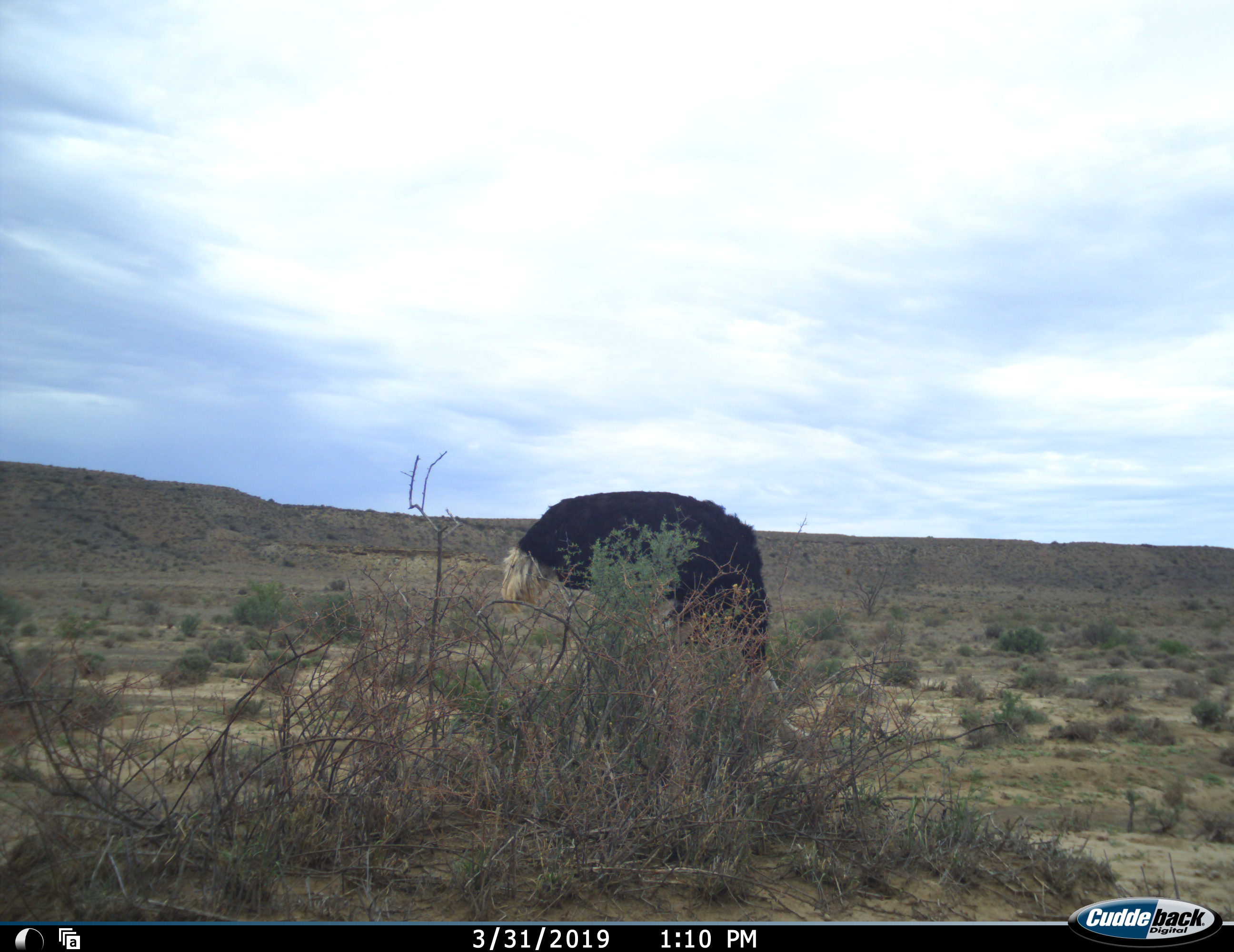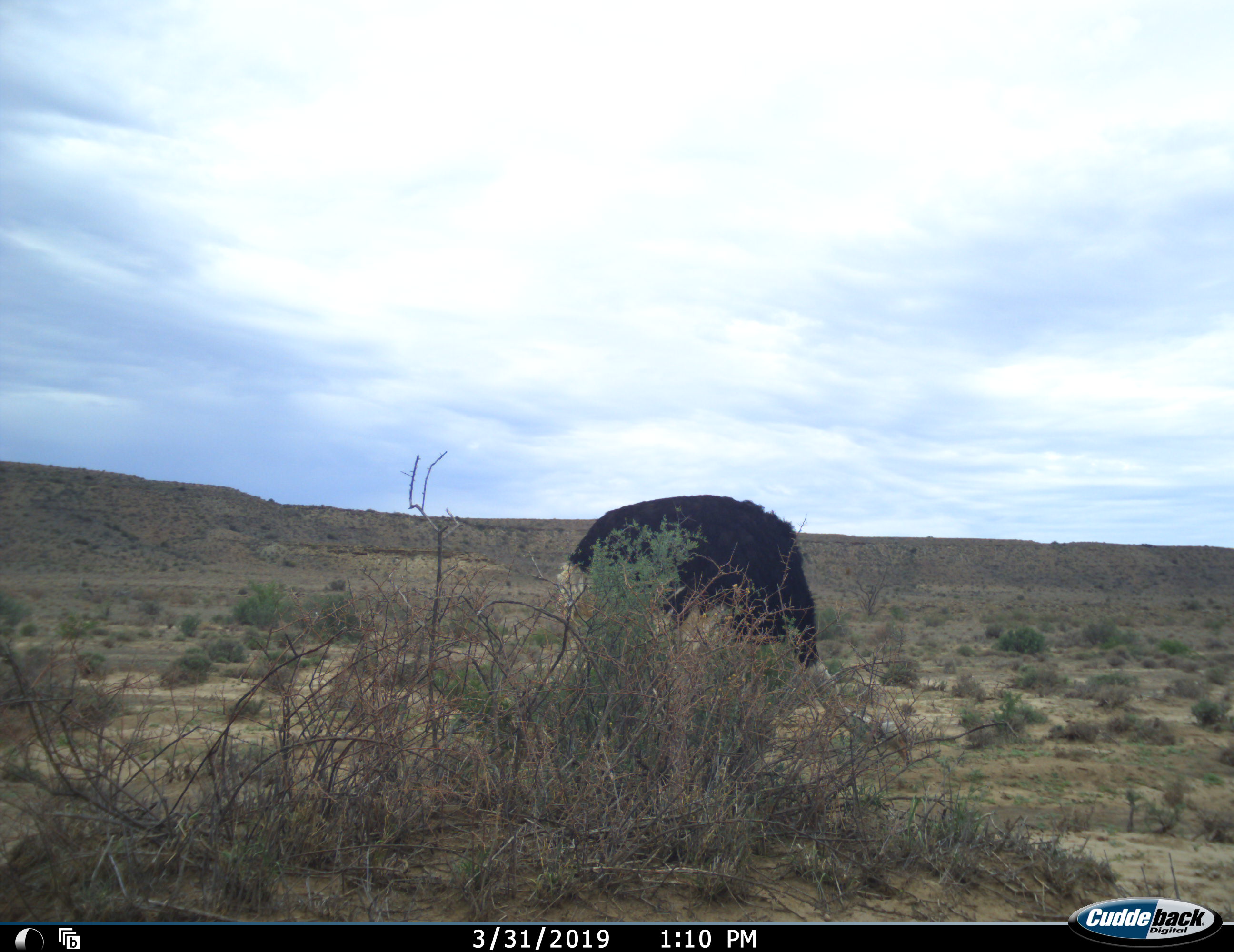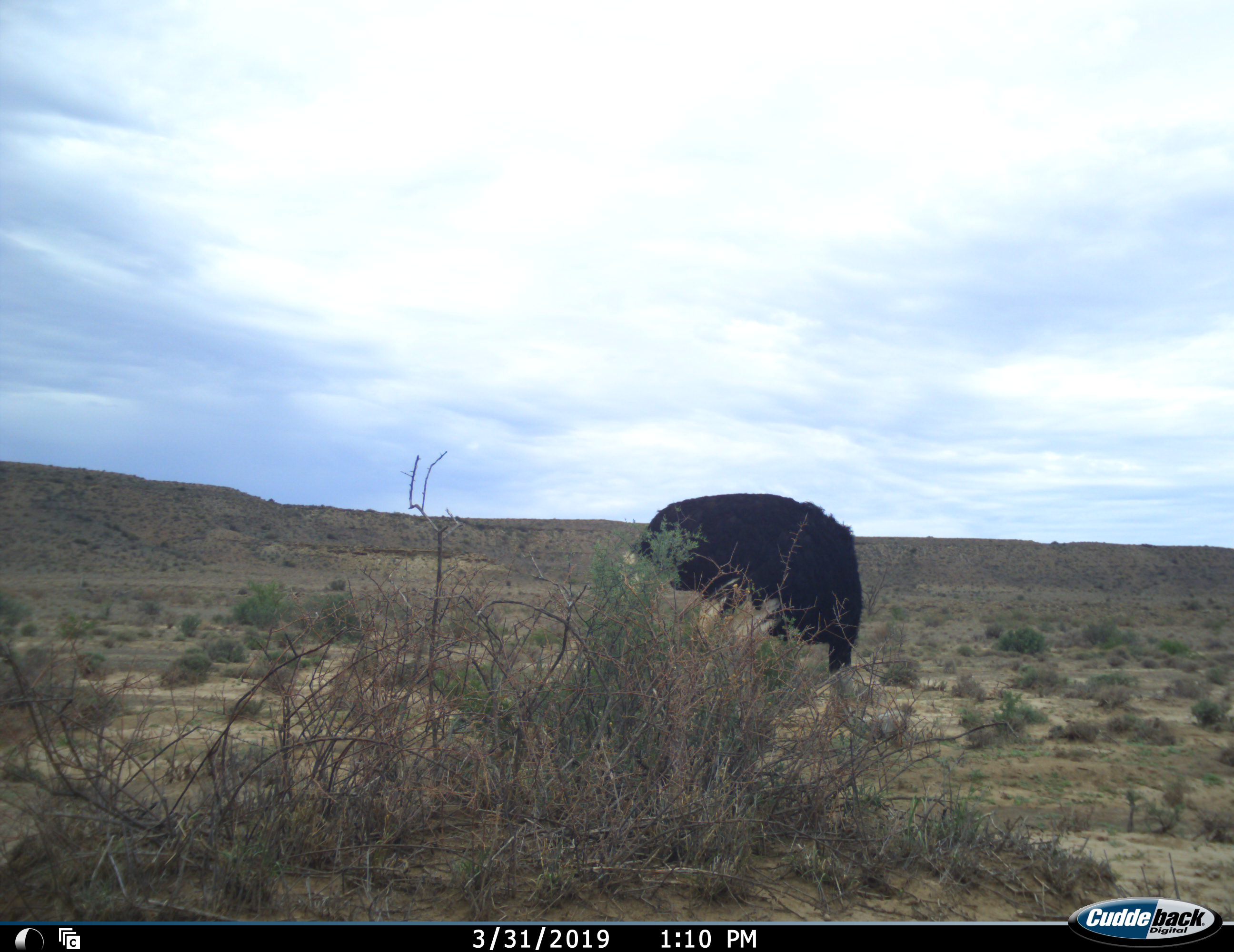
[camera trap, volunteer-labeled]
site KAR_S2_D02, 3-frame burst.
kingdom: Animalia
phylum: Chordata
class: Aves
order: Struthioniformes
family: Struthionidae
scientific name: Struthionidae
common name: ostrich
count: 1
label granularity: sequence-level